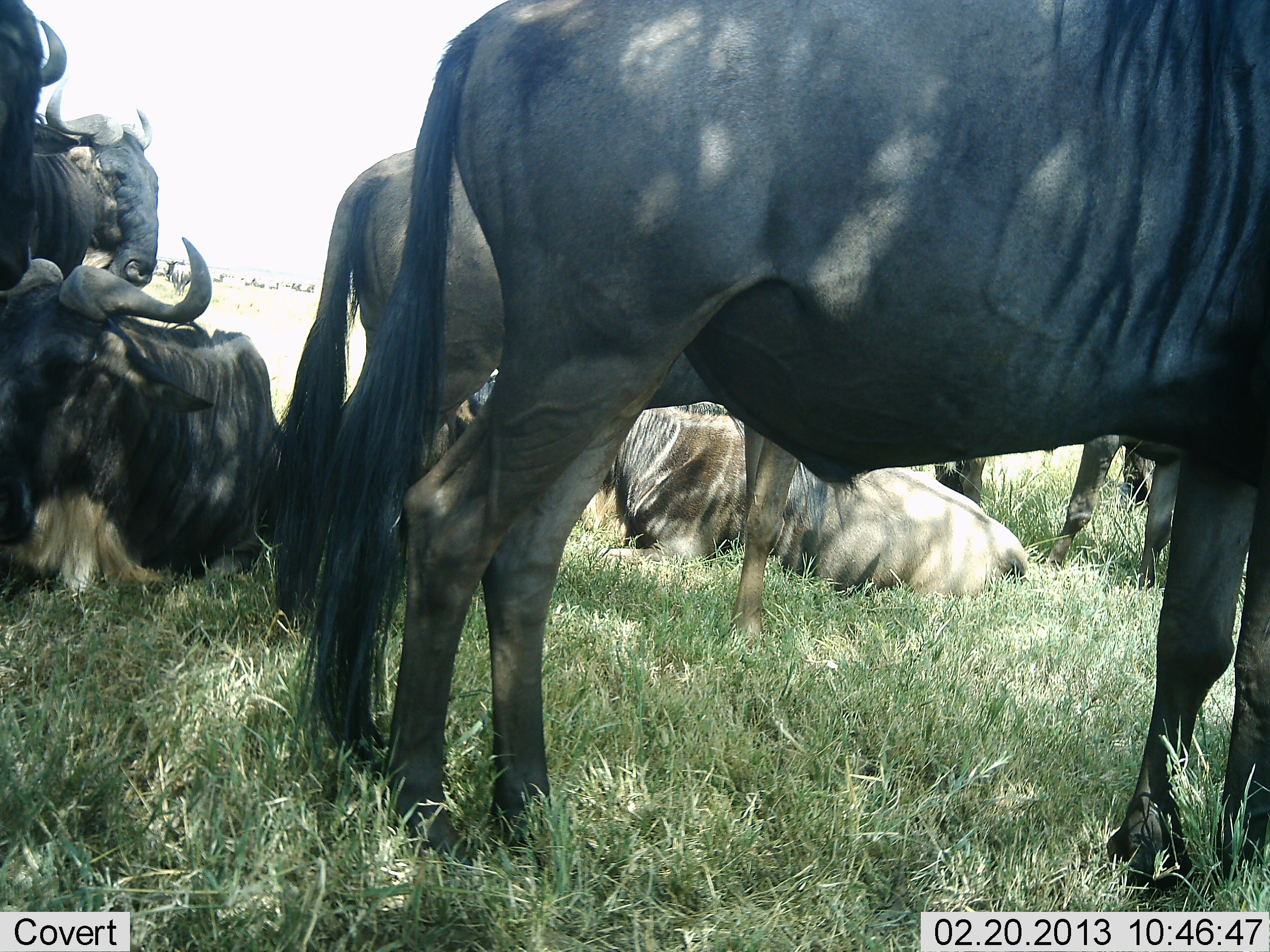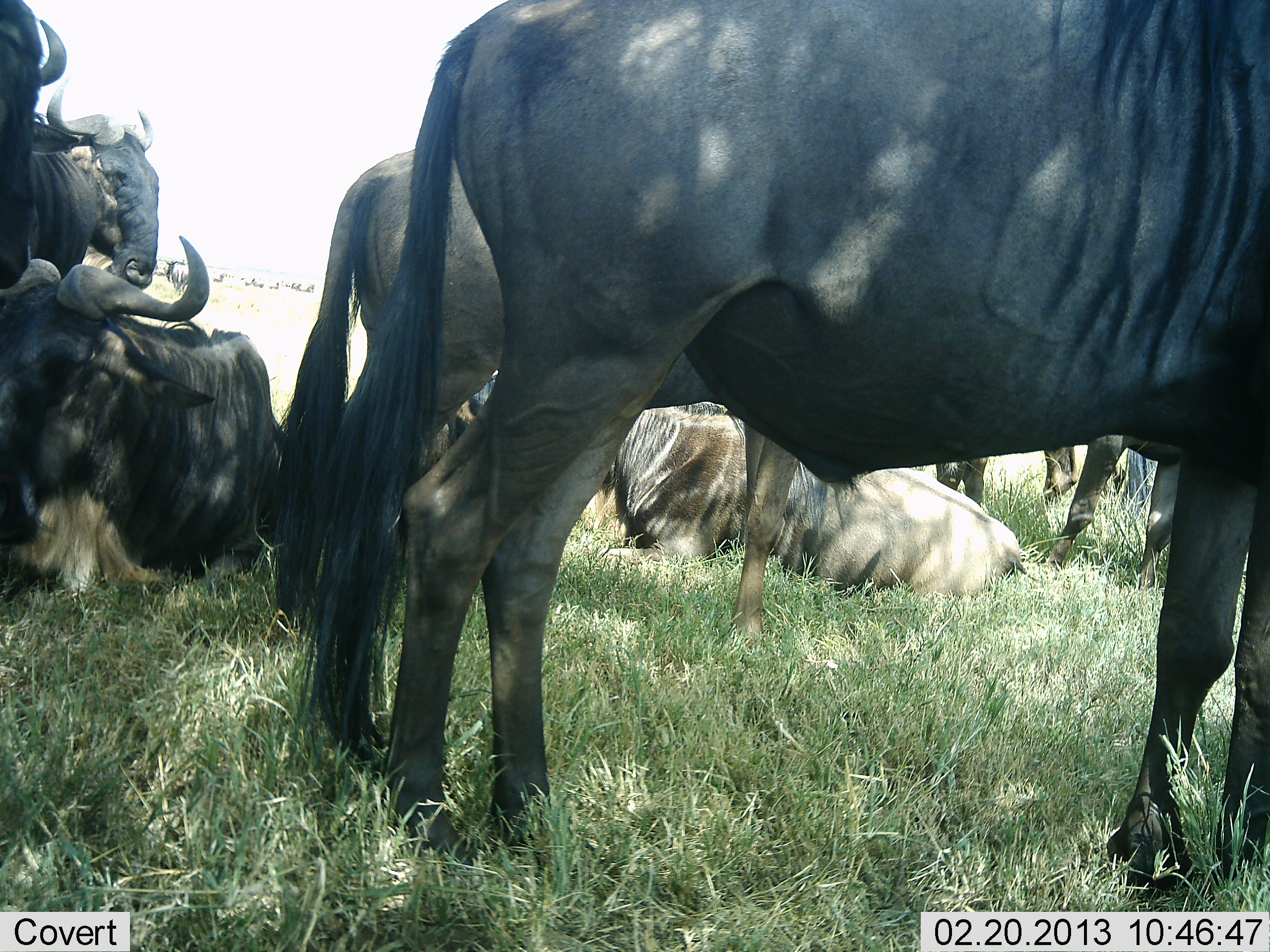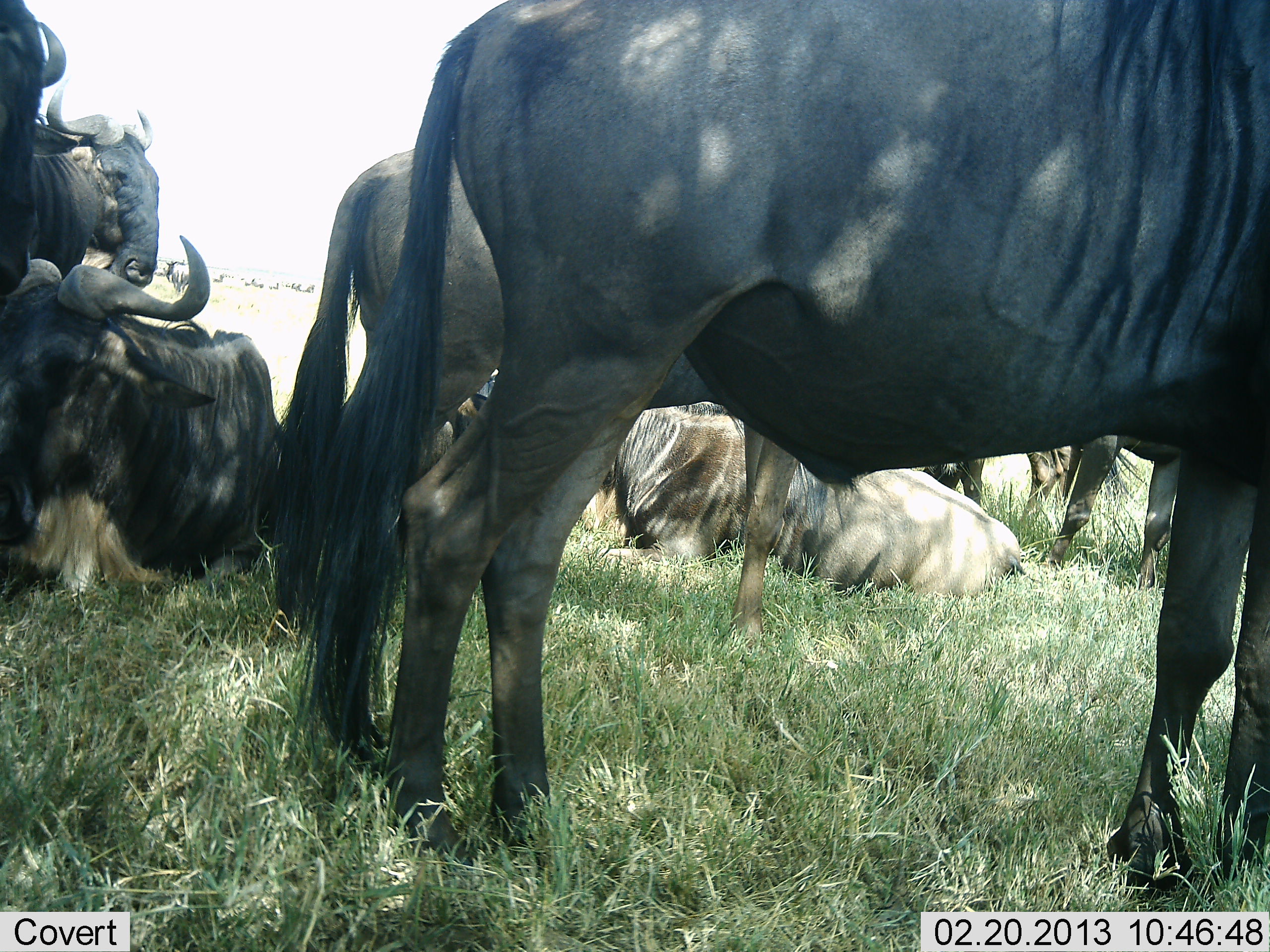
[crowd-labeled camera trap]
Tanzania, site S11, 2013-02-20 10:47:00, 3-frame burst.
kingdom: Animalia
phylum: Chordata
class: Mammalia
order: Artiodactyla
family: Bovidae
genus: Connochaetes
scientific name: Connochaetes taurinus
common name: blue wildebeest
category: wildebeest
Wildebeest (blue wildebeest) (Connochaetes taurinus), count 8. Behavior (volunteer vote fractions): standing 76%, resting 90%, moving 5%, interacting 10%. Young present (vote fraction): 0%. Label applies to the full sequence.